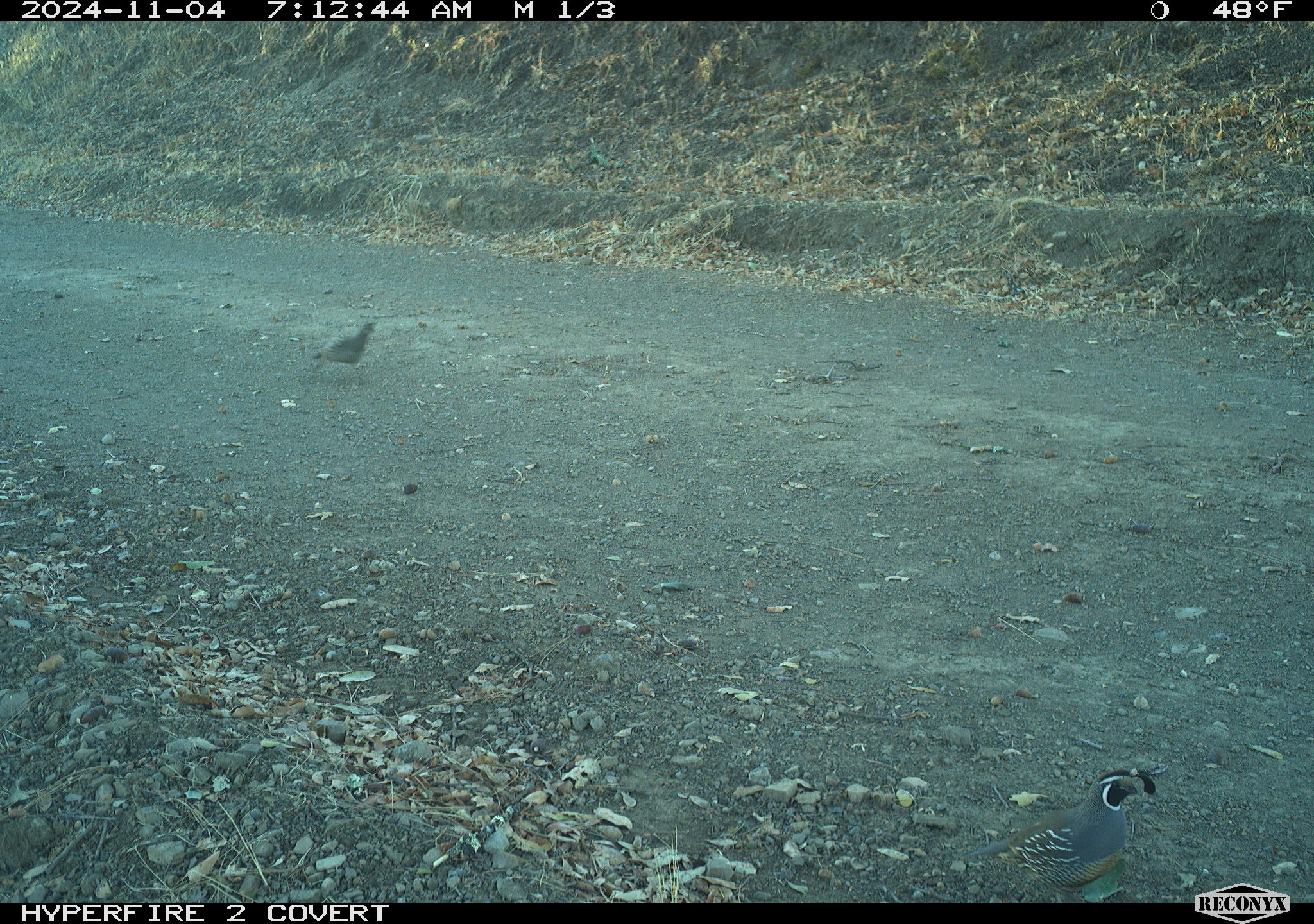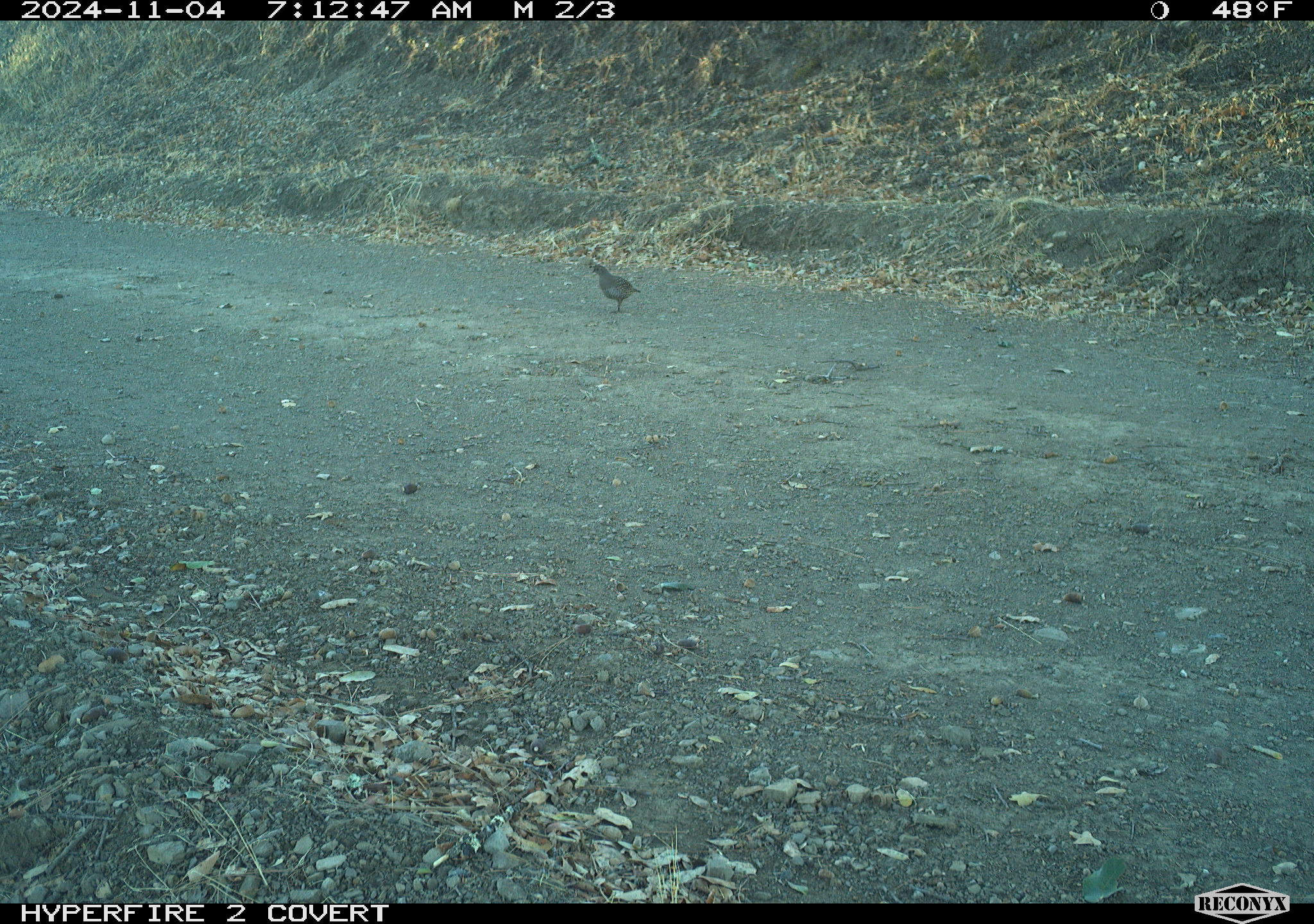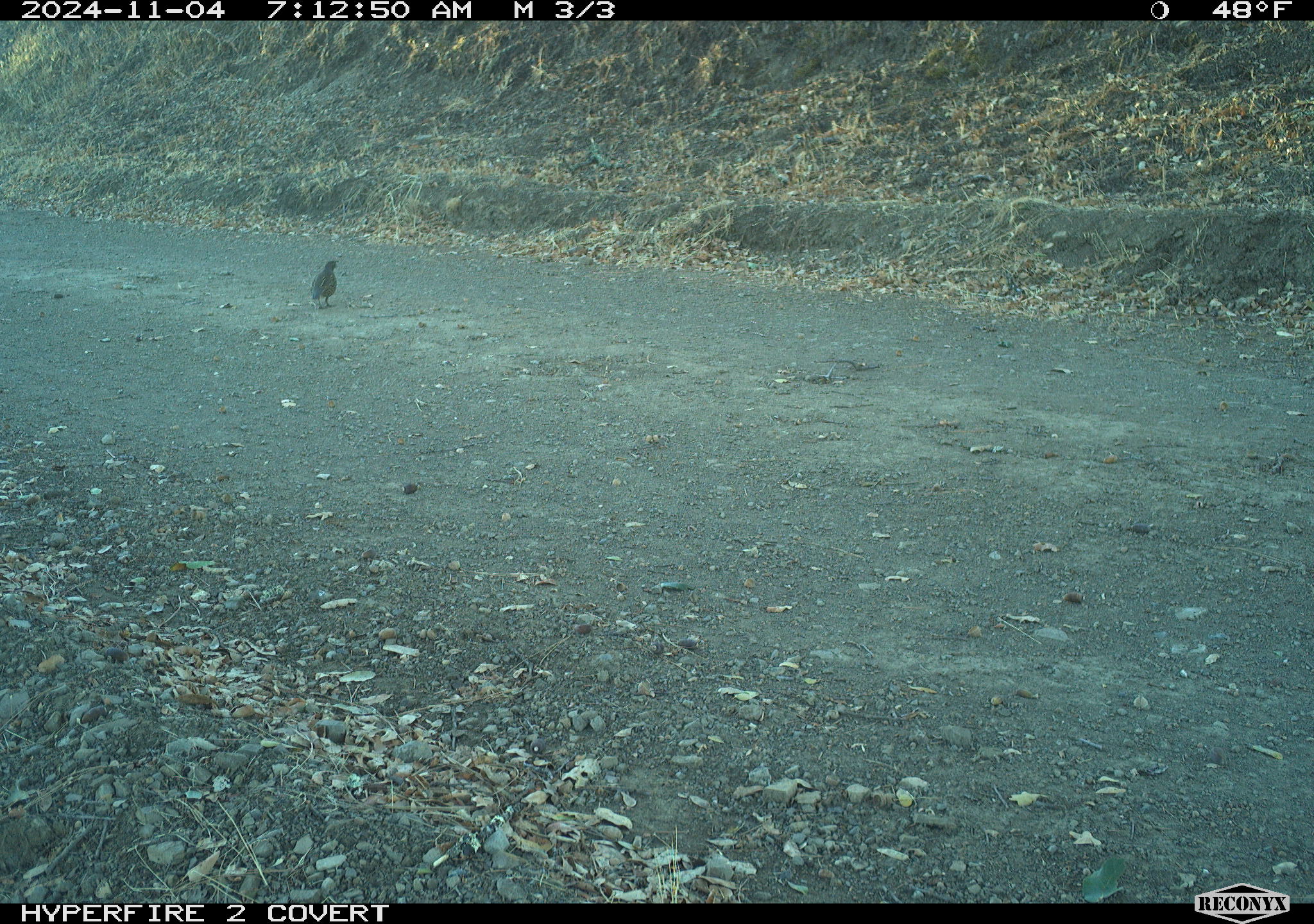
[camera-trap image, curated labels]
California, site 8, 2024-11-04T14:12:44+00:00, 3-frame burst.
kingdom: Animalia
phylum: Chordata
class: Aves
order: Galliformes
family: Odontophoridae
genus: Callipepla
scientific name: Callipepla californica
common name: california quail